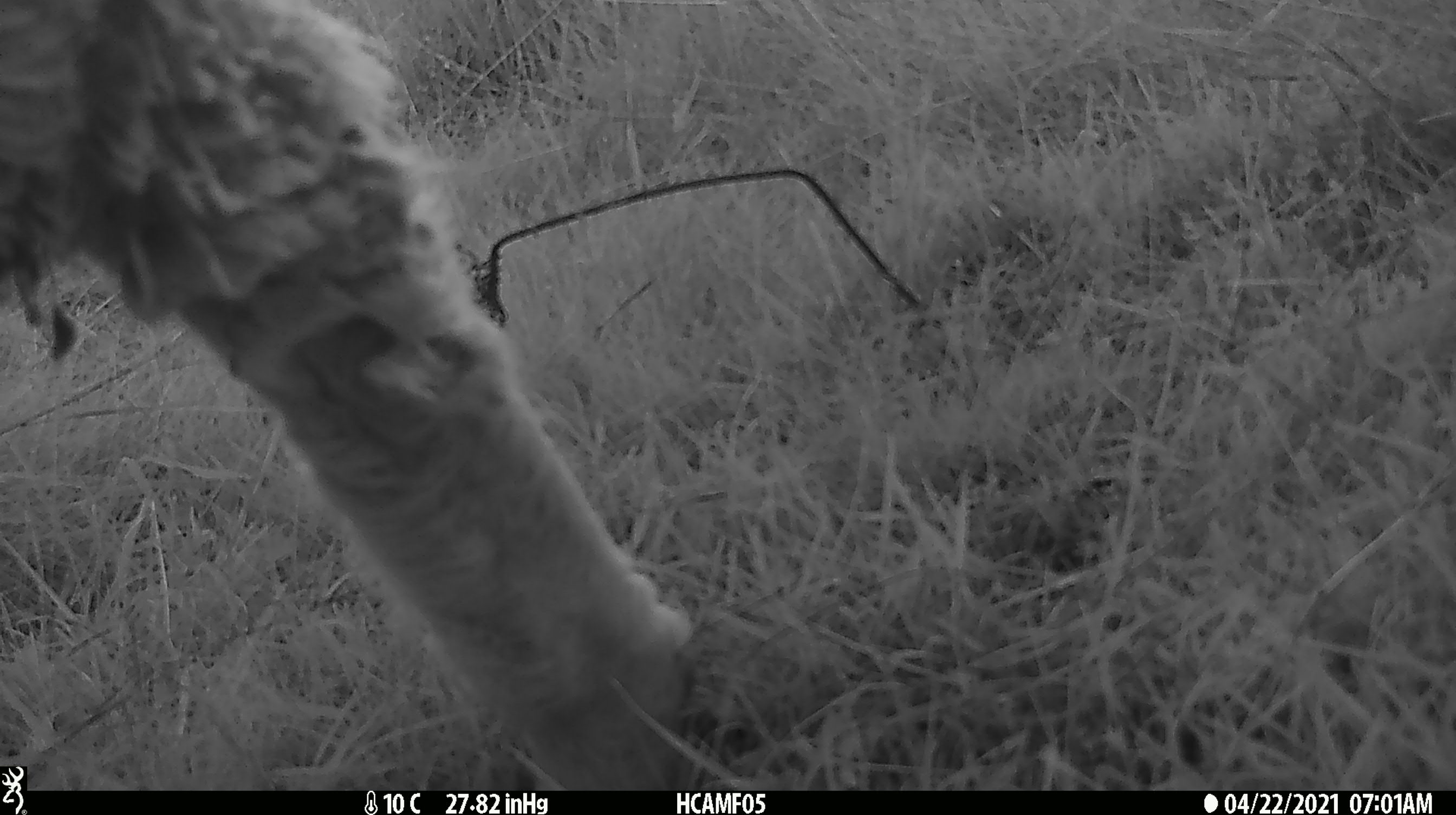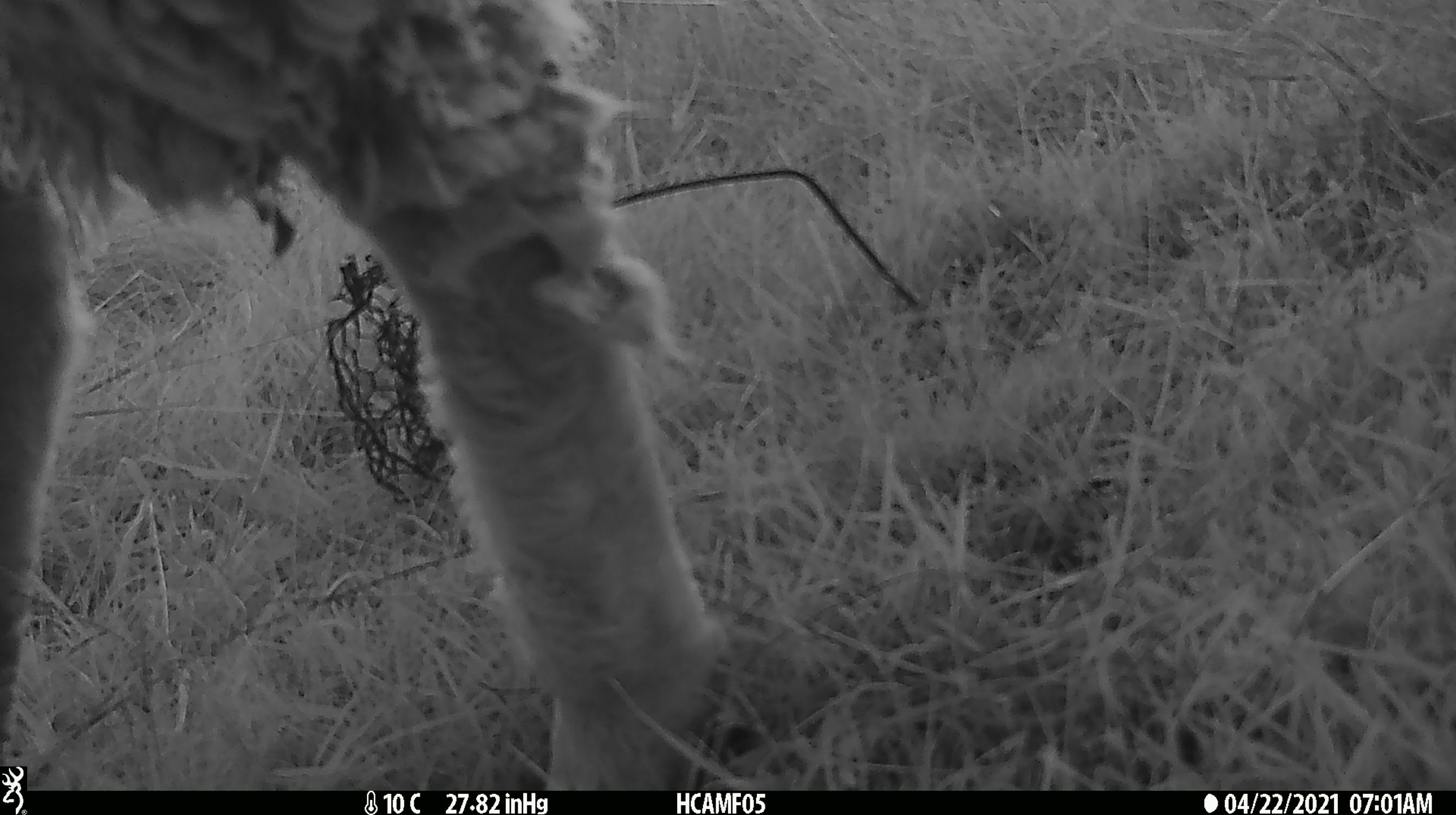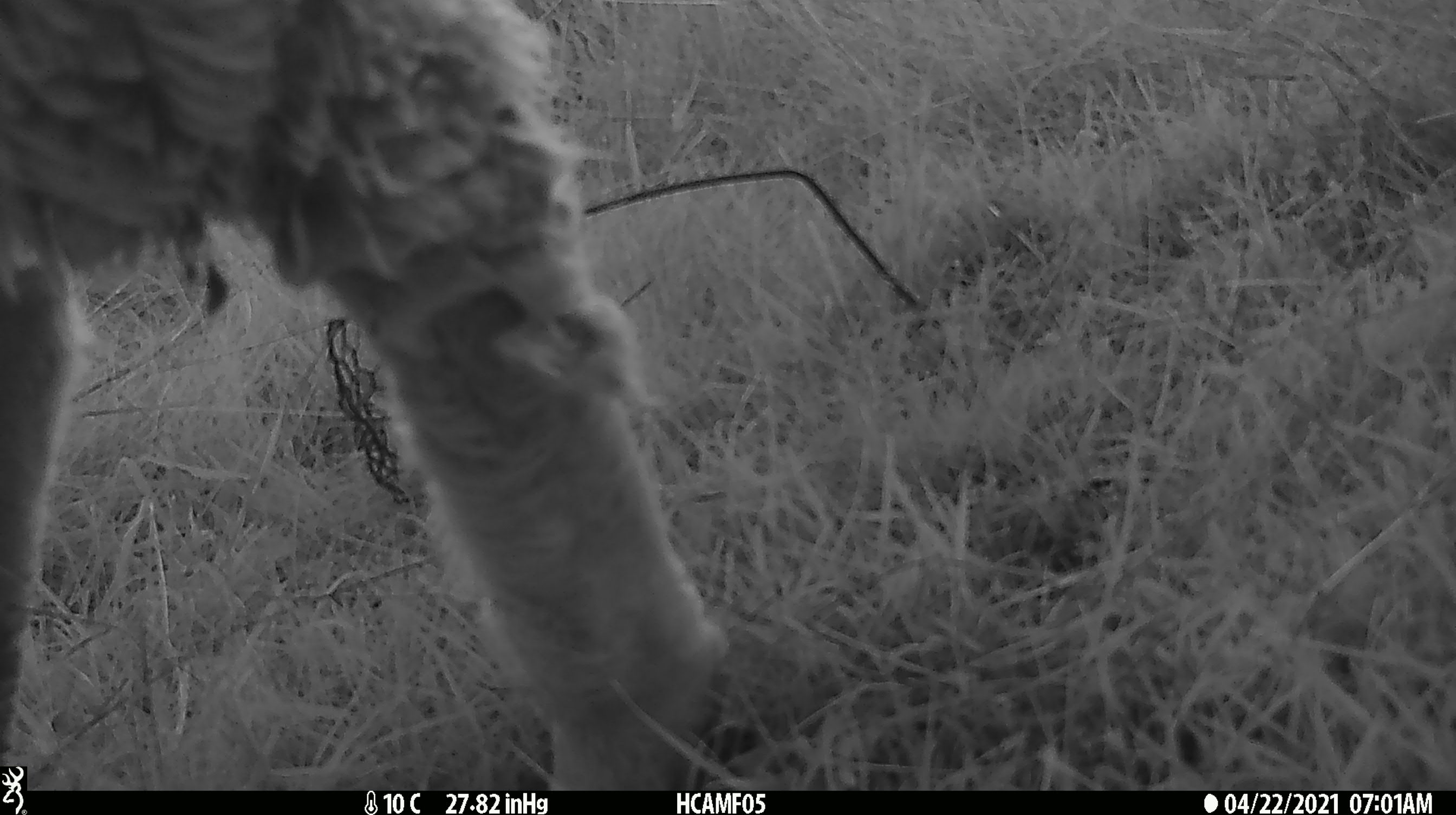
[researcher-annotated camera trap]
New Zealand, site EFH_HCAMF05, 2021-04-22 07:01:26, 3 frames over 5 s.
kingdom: Animalia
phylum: Chordata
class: Mammalia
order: Artiodactyla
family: Bovidae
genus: Ovis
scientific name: Ovis aries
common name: domestic sheep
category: sheep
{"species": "sheep (domestic sheep) (Ovis aries)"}